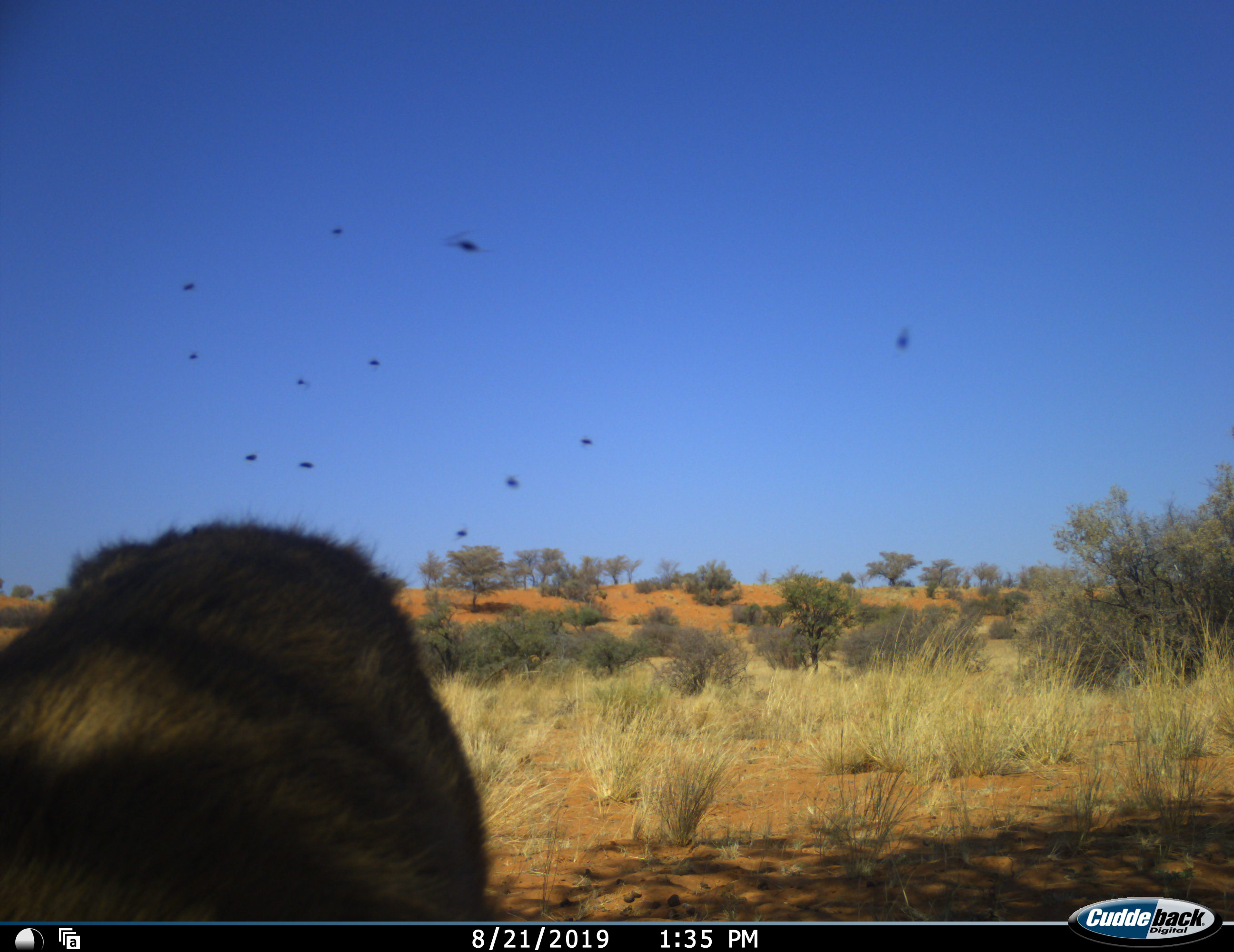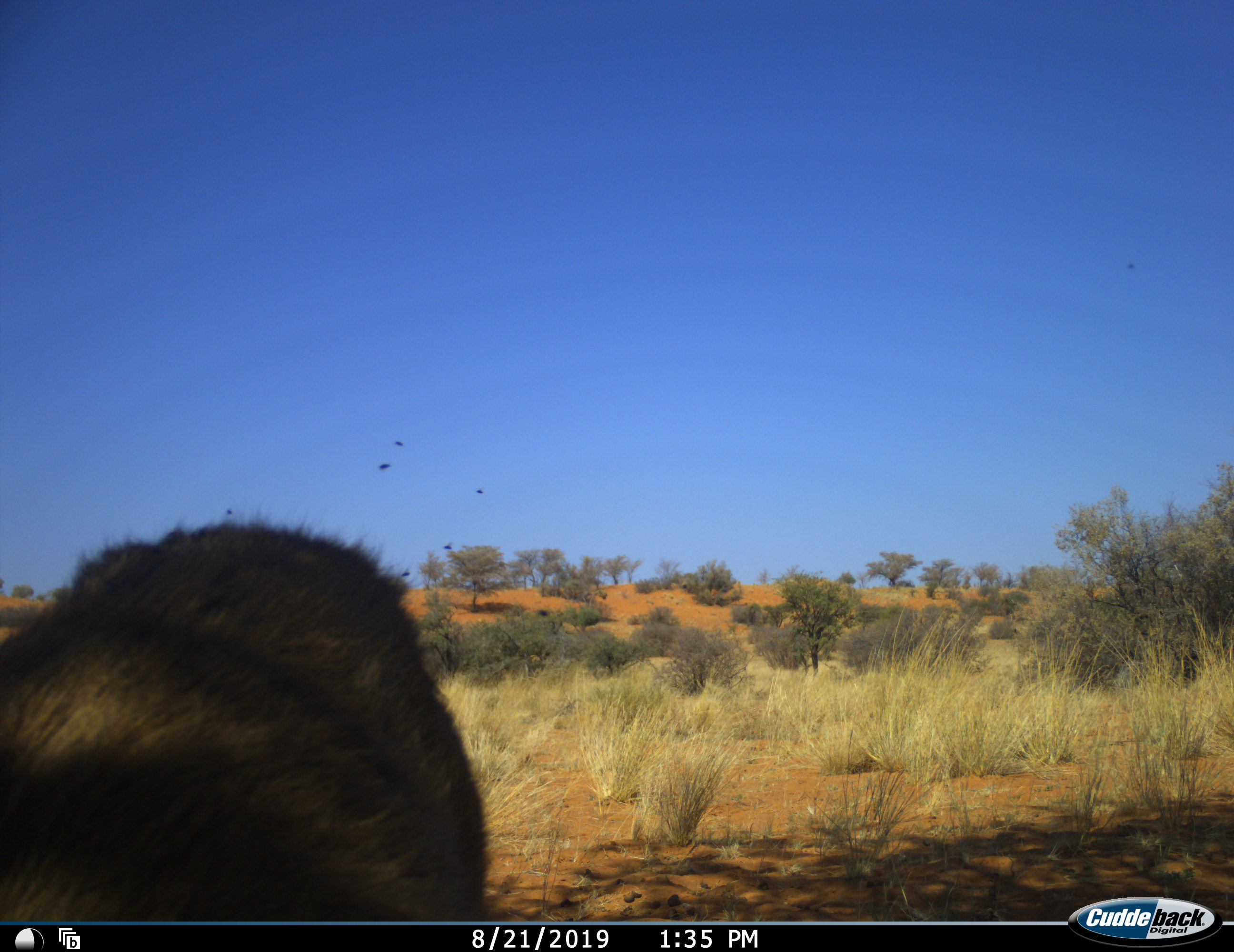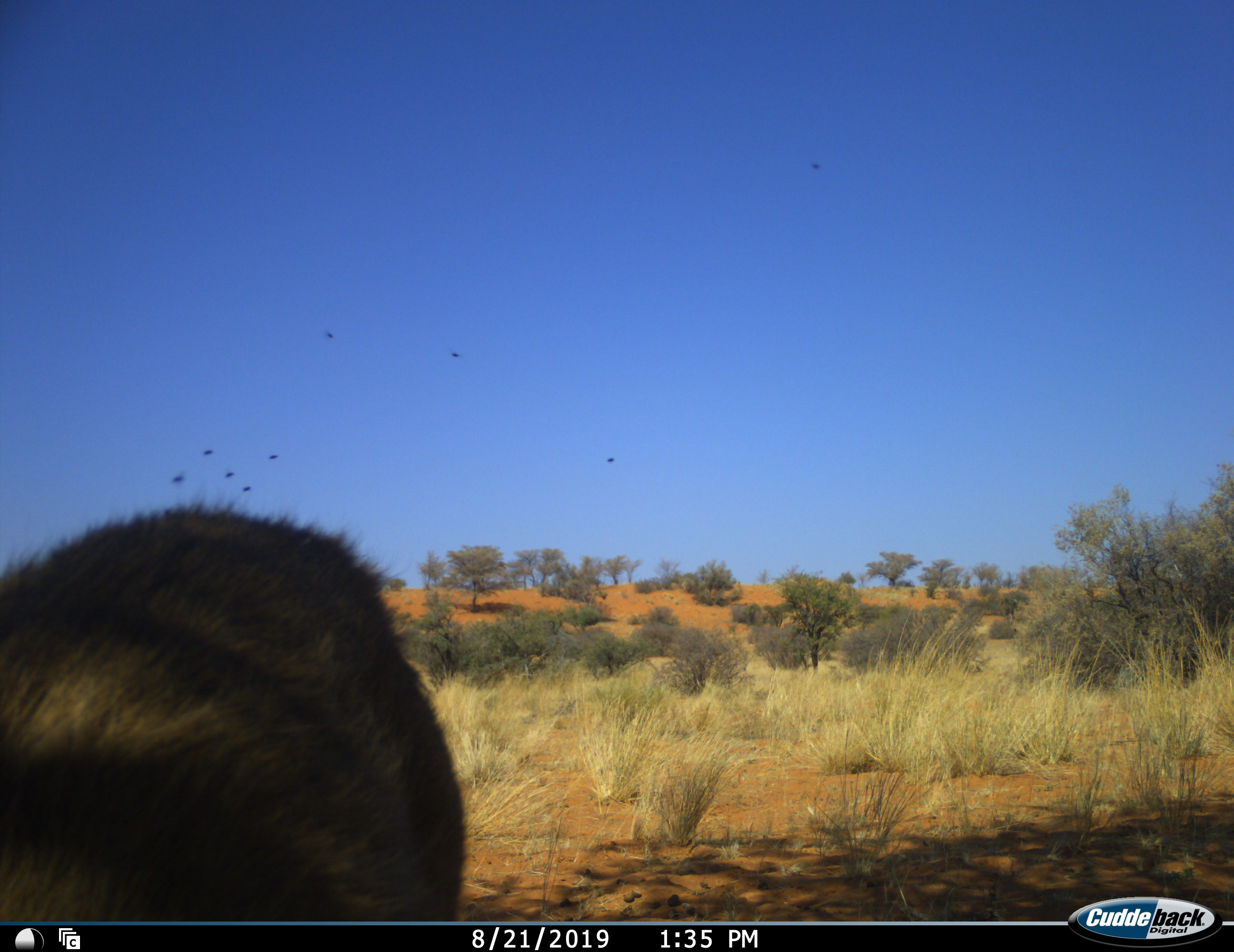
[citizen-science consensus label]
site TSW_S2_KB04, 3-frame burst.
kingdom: Animalia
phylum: Chordata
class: Aves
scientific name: Aves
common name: bird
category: birdother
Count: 11-50.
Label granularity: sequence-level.